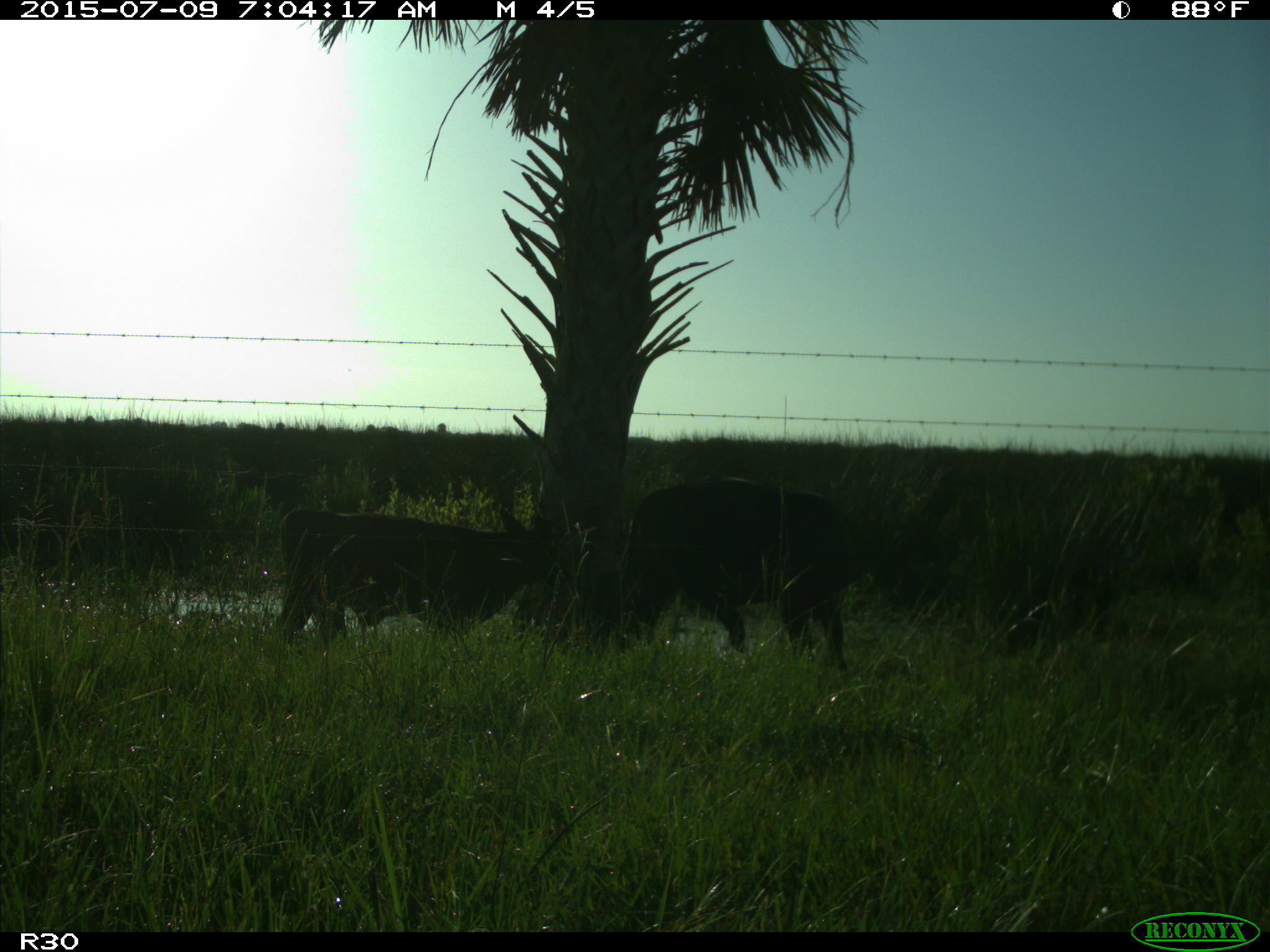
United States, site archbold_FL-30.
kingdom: Animalia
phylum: Chordata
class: Mammalia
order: Artiodactyla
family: Bovidae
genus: Bos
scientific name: Bos taurus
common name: domestic cow